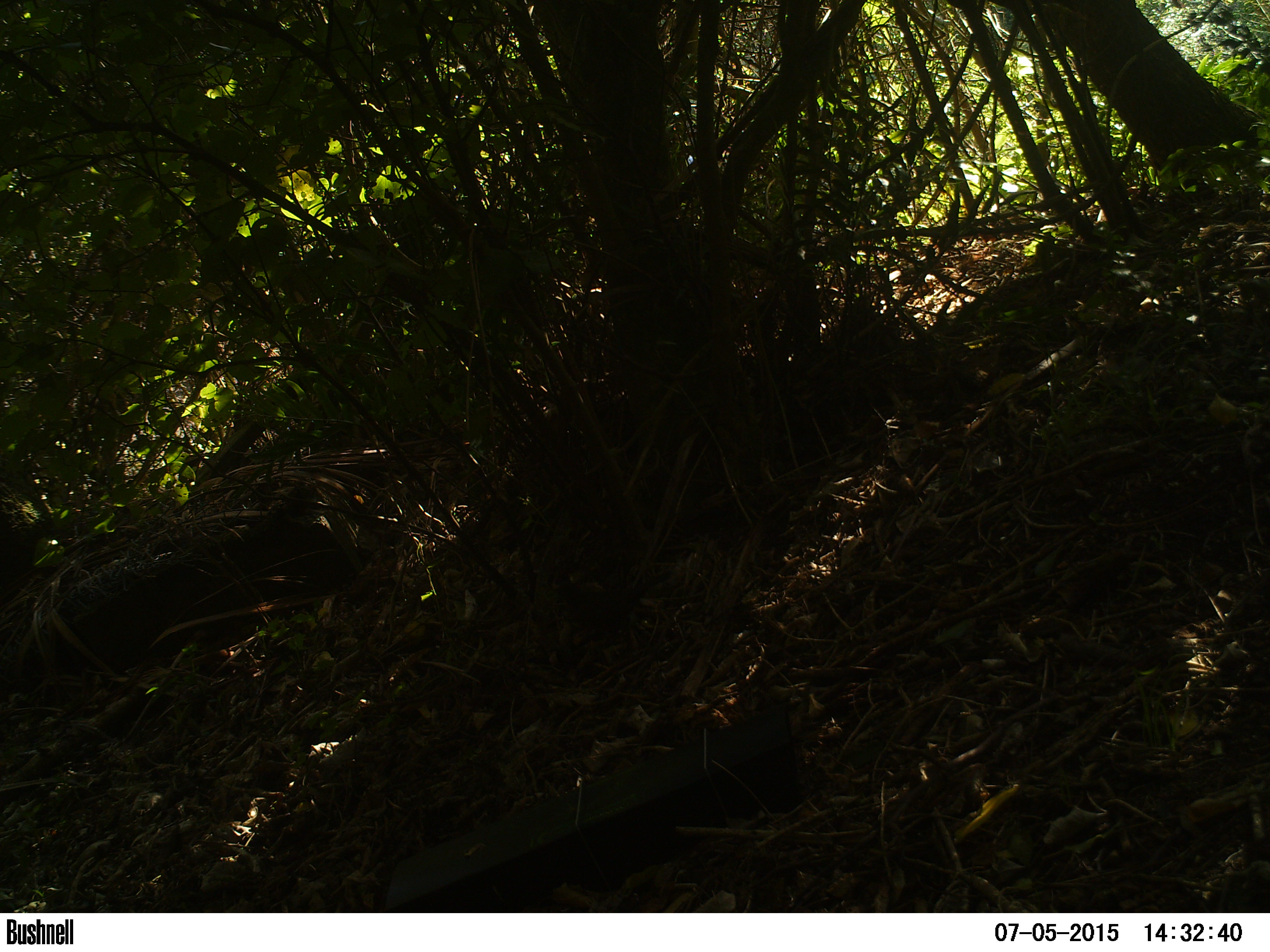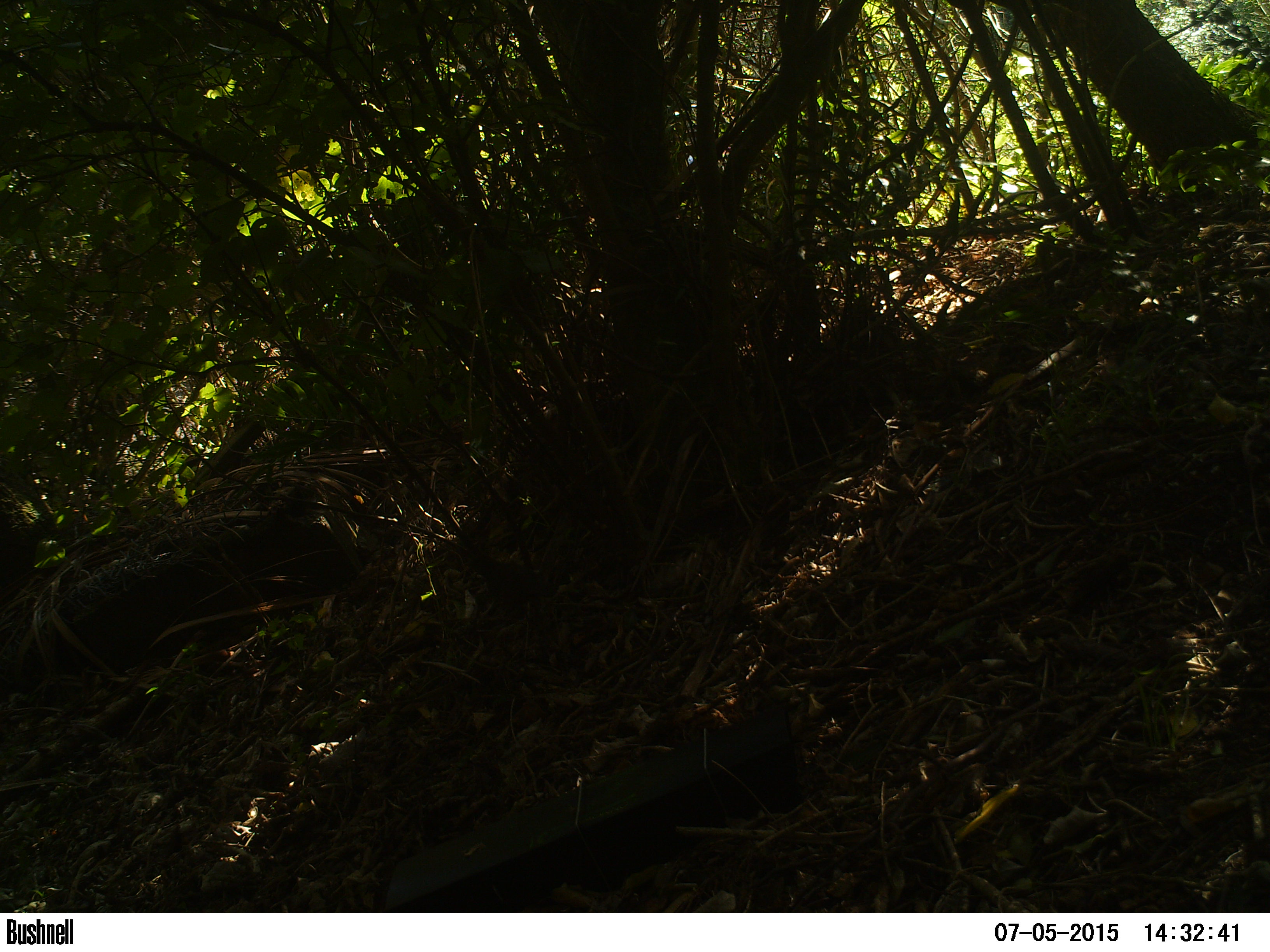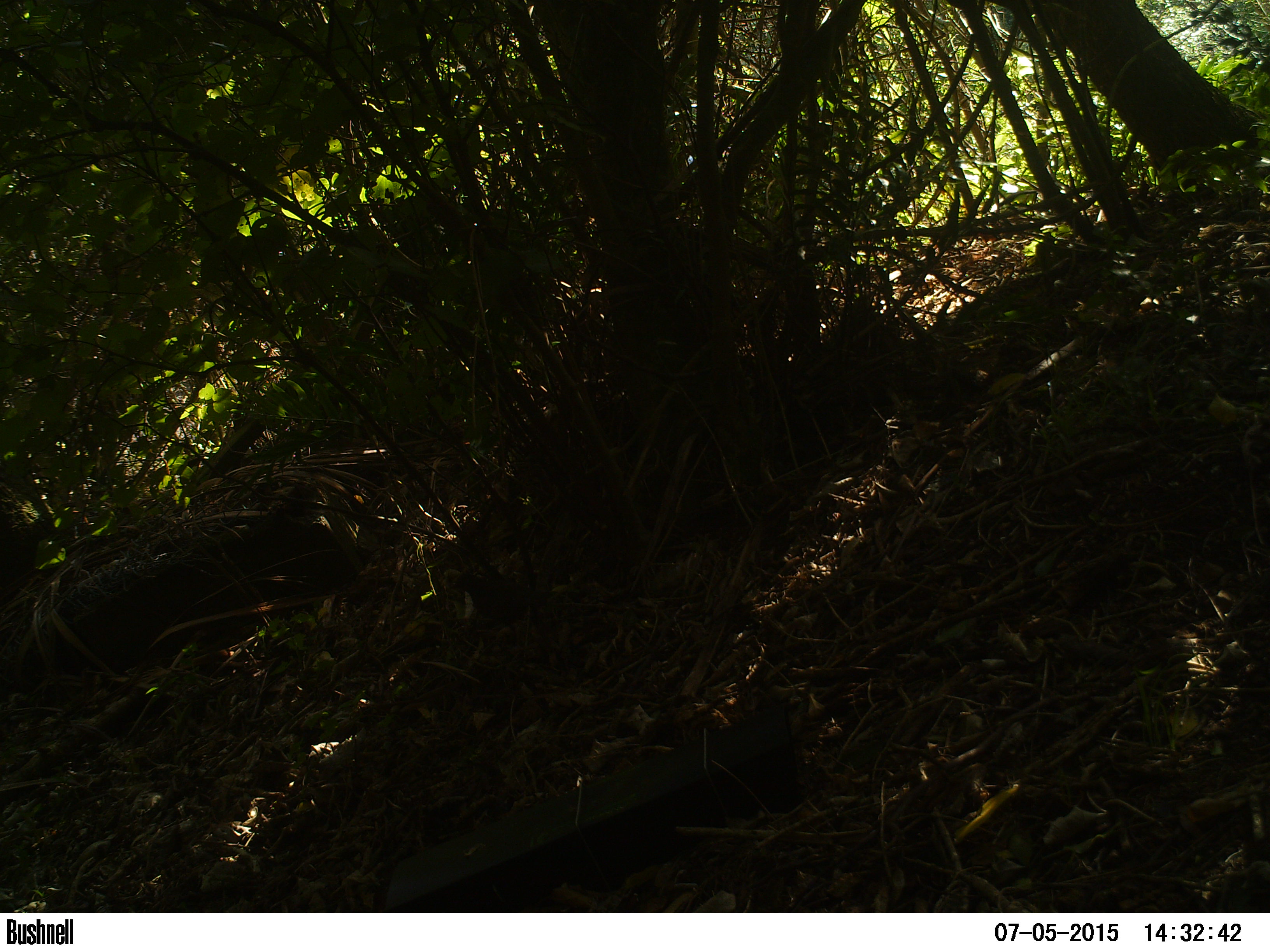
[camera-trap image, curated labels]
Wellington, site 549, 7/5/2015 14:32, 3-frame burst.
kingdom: Animalia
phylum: Chordata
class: Aves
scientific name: Aves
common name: bird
Bird (Aves).